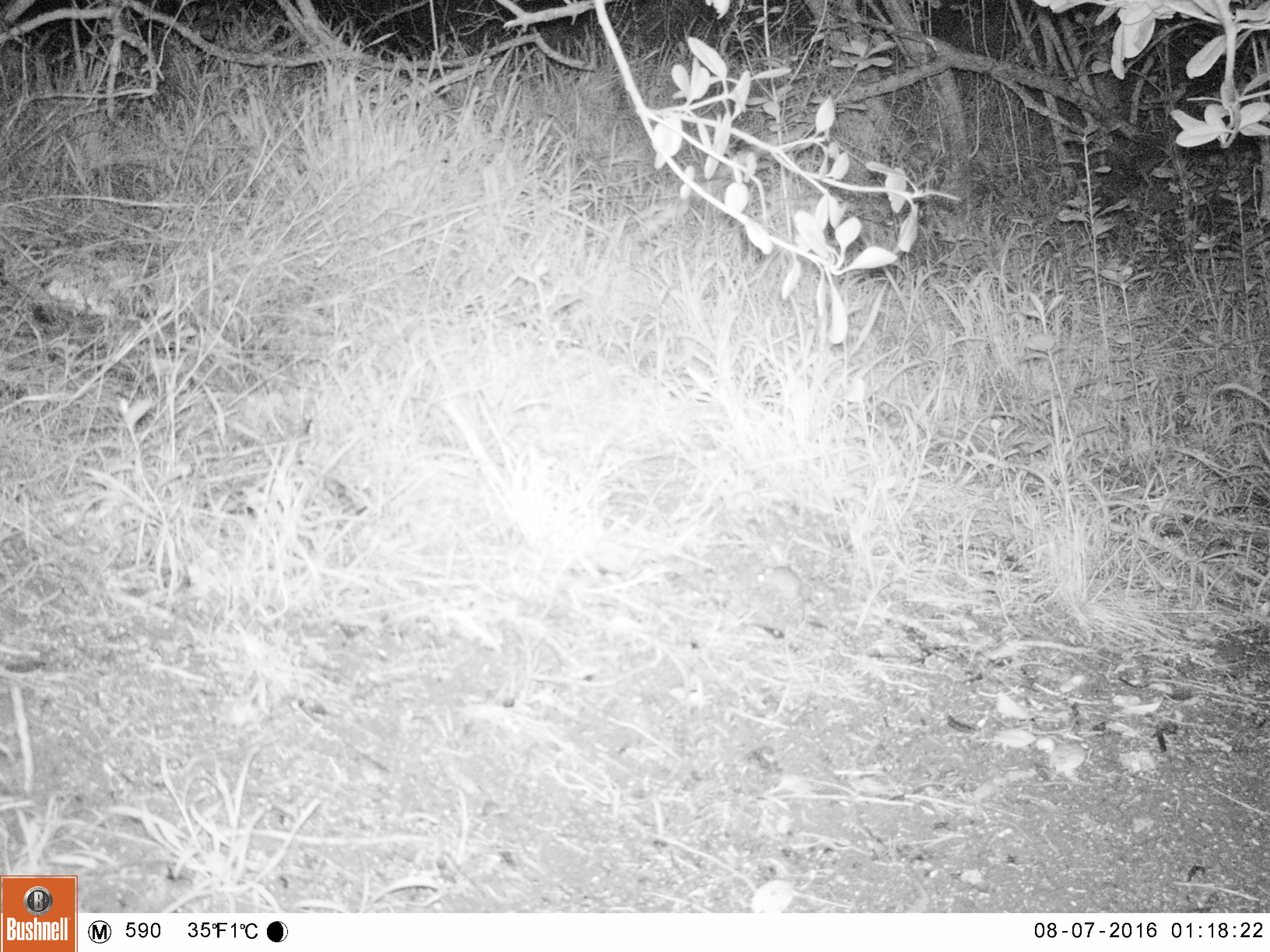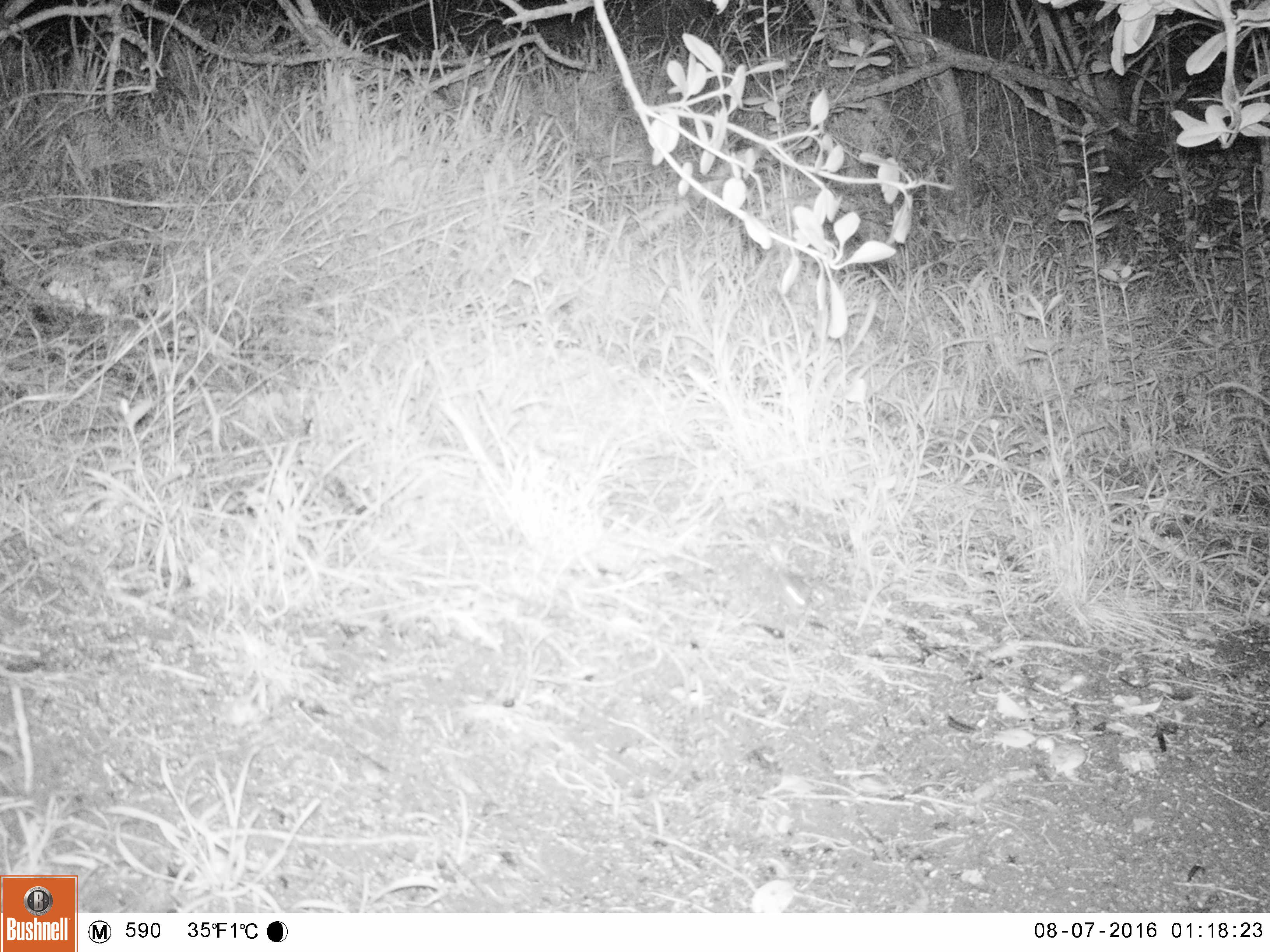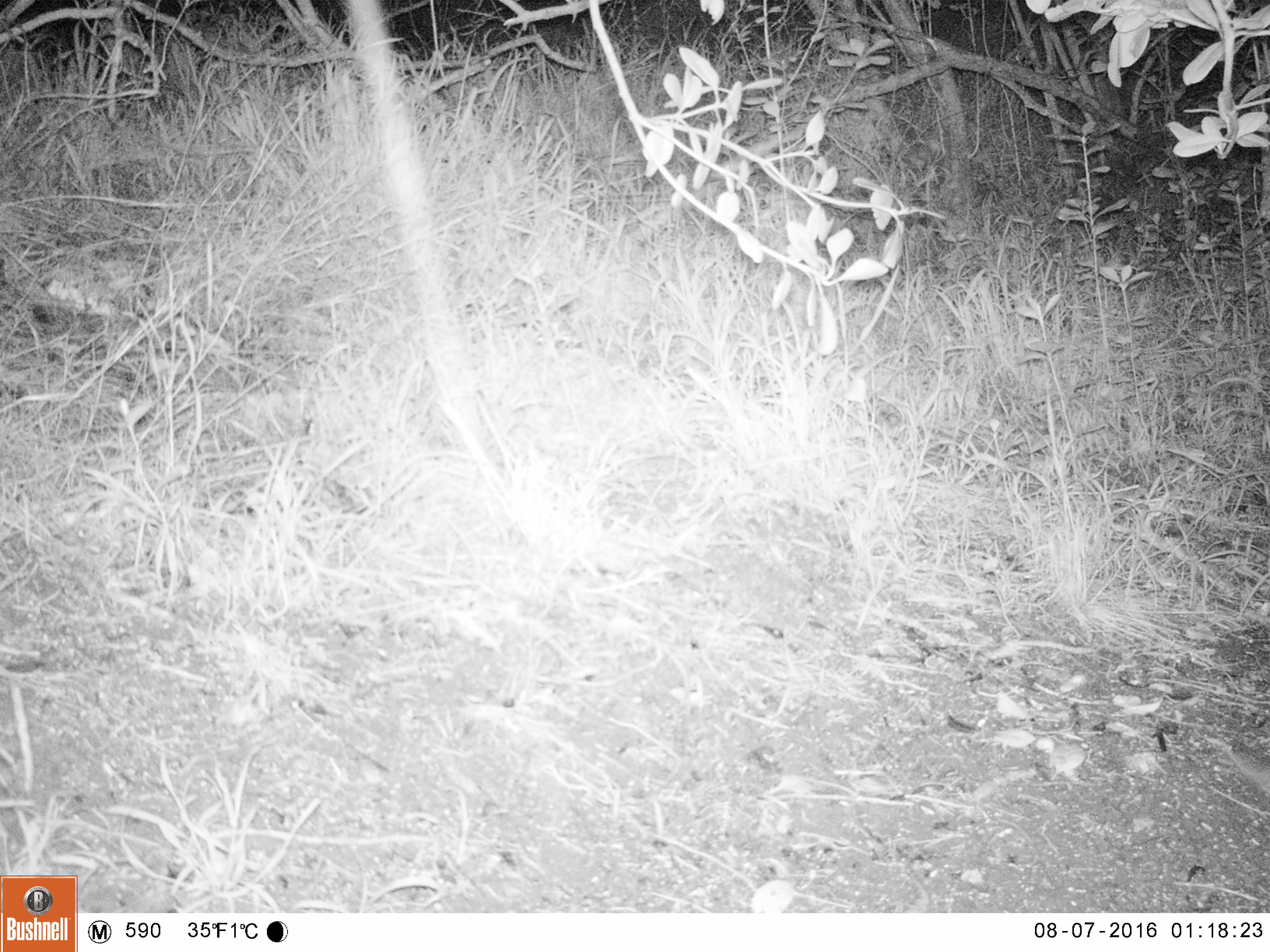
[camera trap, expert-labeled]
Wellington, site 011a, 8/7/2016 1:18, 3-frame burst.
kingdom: Animalia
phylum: Chordata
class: Mammalia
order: Rodentia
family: Muridae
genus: Mus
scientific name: Mus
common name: mouse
Mouse (Mus).